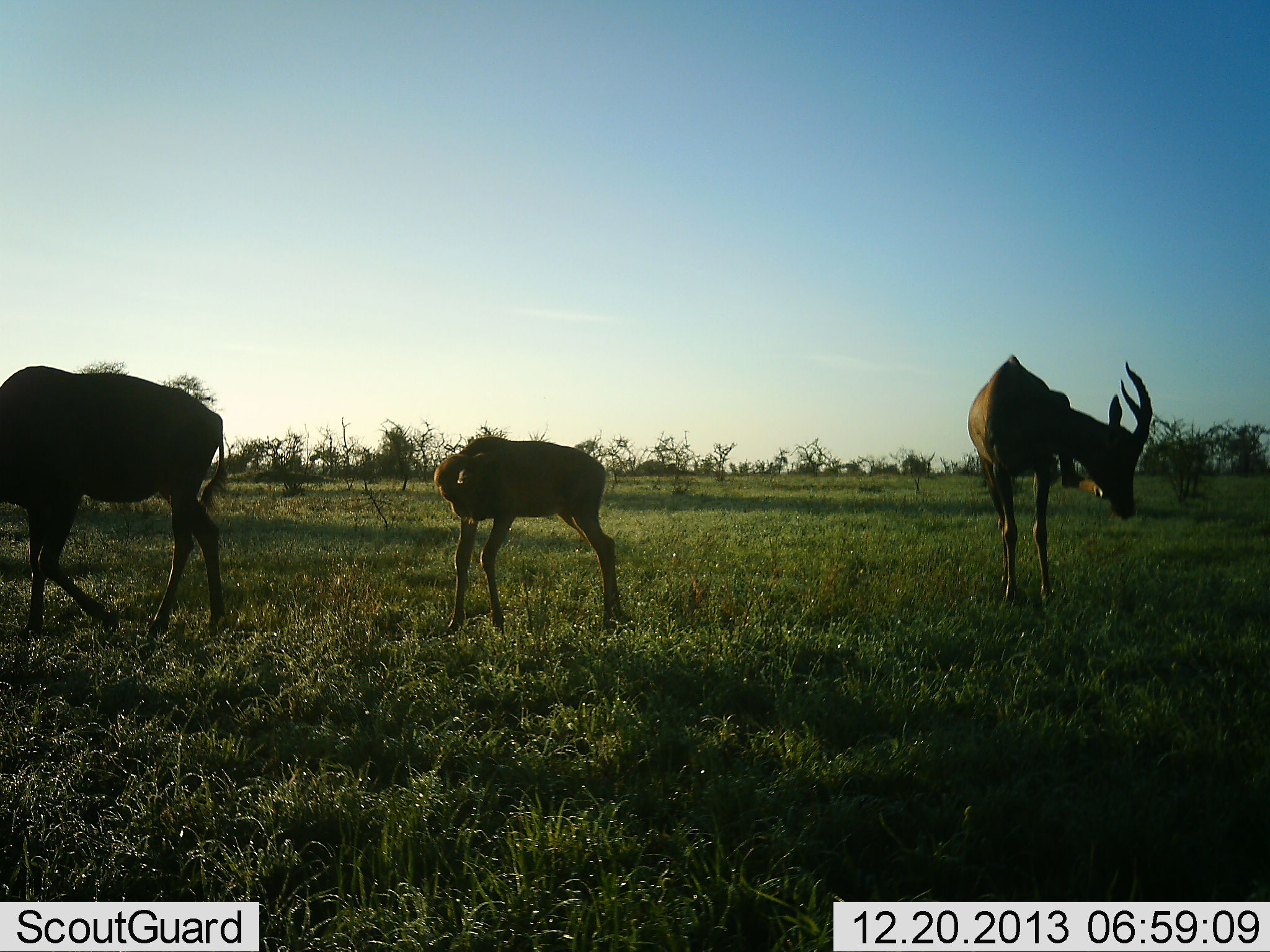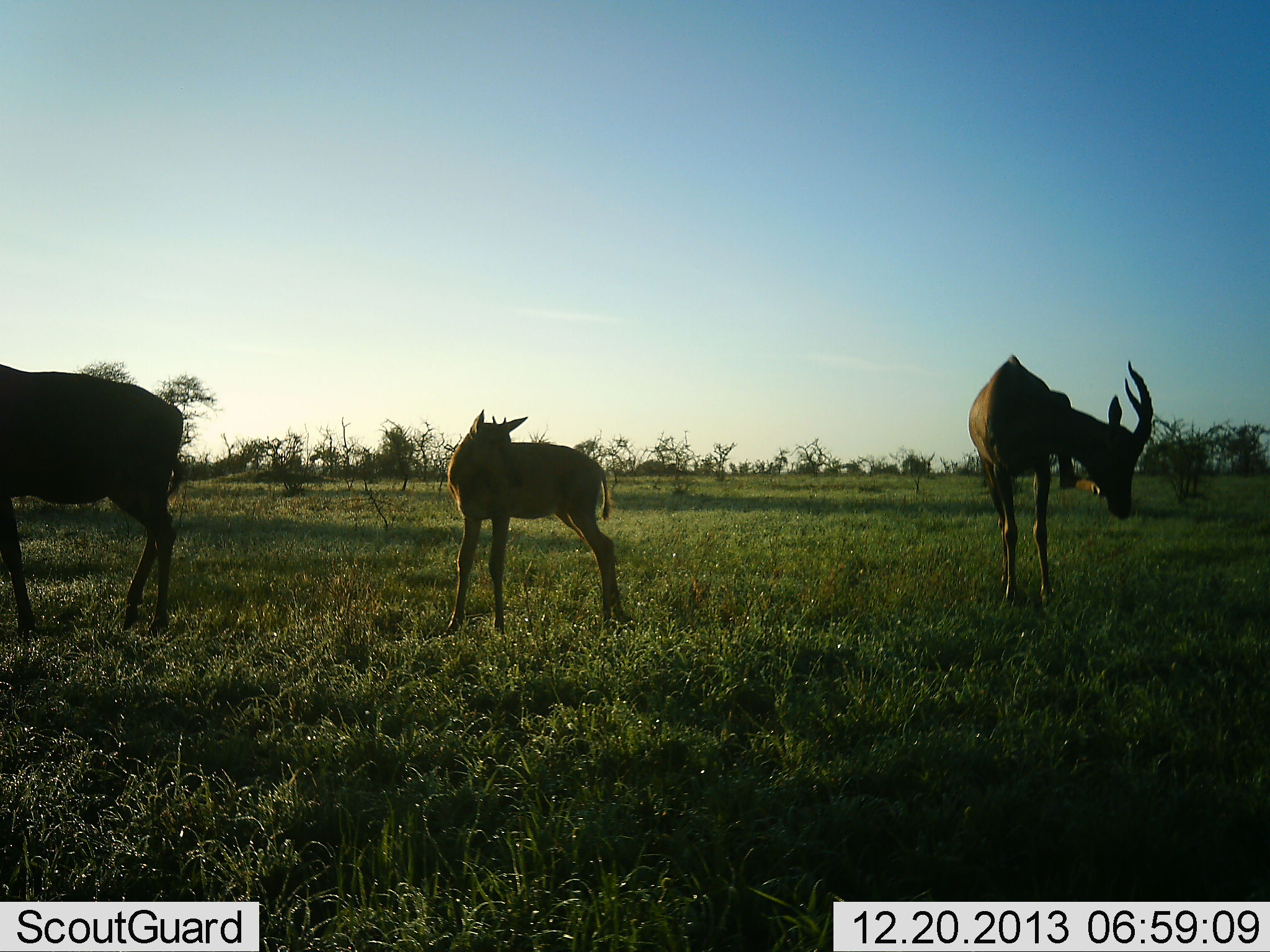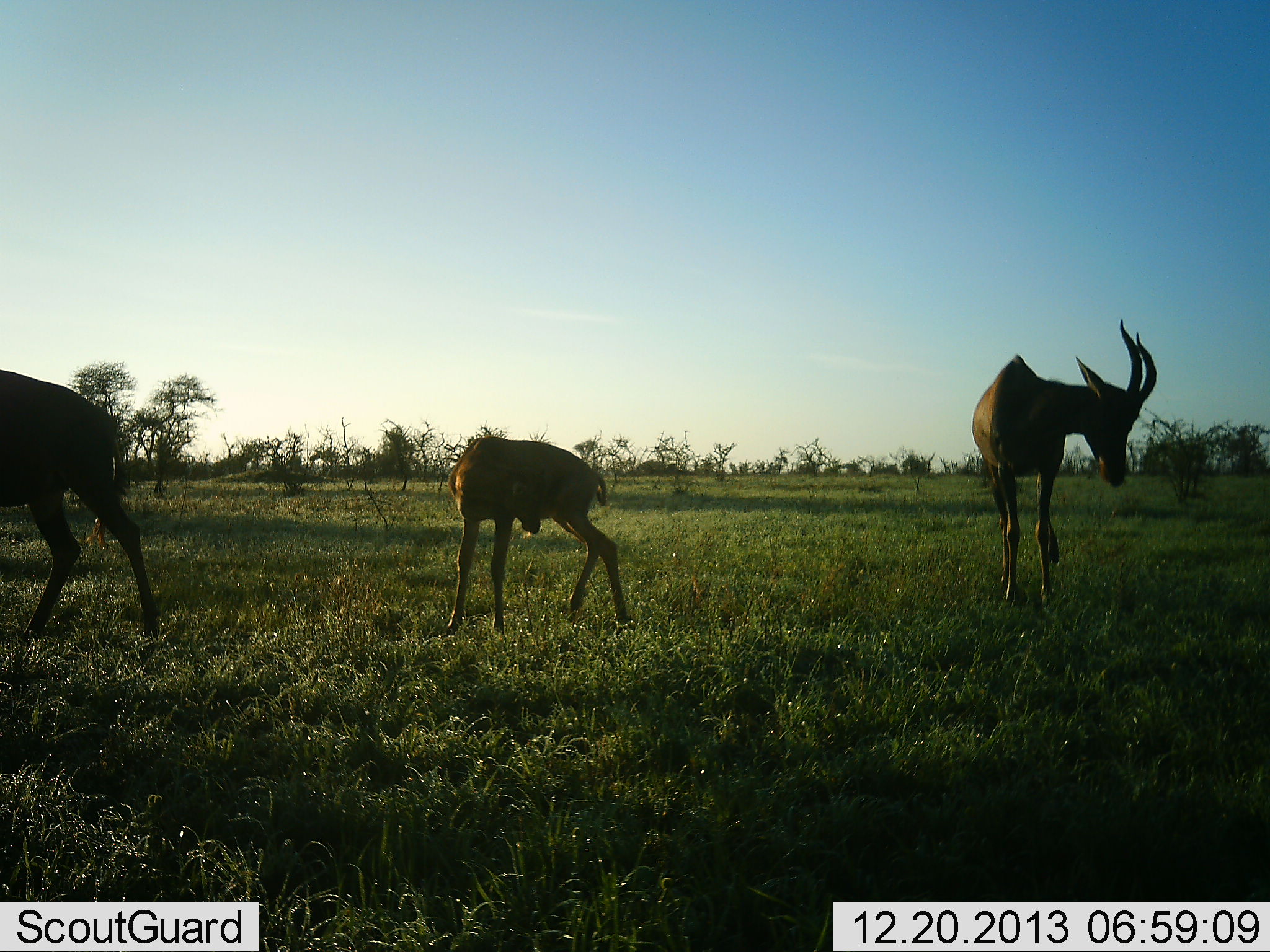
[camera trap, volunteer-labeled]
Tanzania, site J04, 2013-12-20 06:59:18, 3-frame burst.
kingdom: Animalia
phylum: Chordata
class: Mammalia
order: Artiodactyla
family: Bovidae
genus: Damaliscus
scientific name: Damaliscus lunatus jimela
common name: topi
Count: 3.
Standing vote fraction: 100%.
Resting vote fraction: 0%.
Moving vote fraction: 21%.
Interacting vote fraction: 0%.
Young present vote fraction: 89%.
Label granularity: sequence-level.